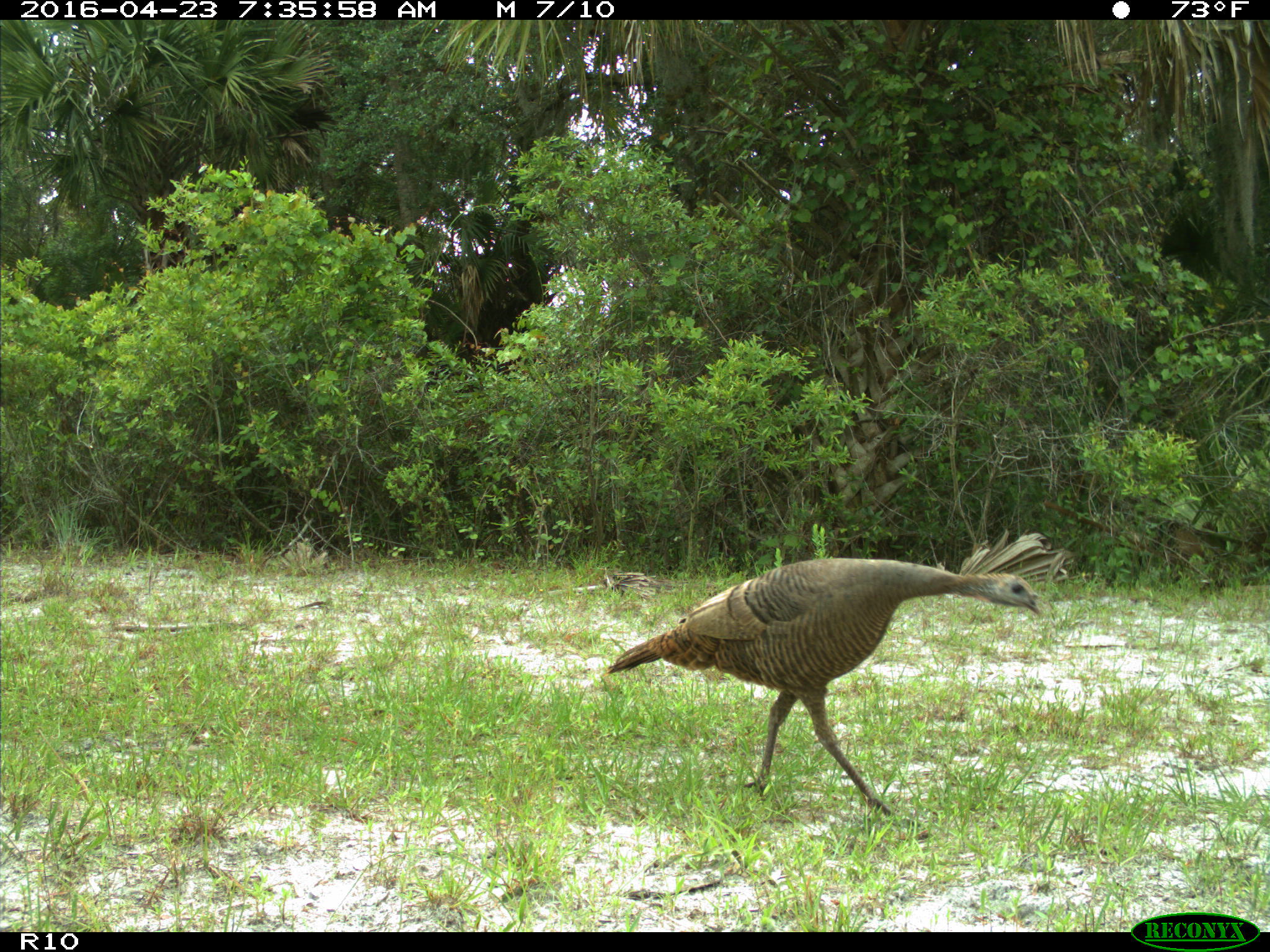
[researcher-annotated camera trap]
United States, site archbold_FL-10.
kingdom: Animalia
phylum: Chordata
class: Aves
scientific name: Aves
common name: birds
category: unidentified bird